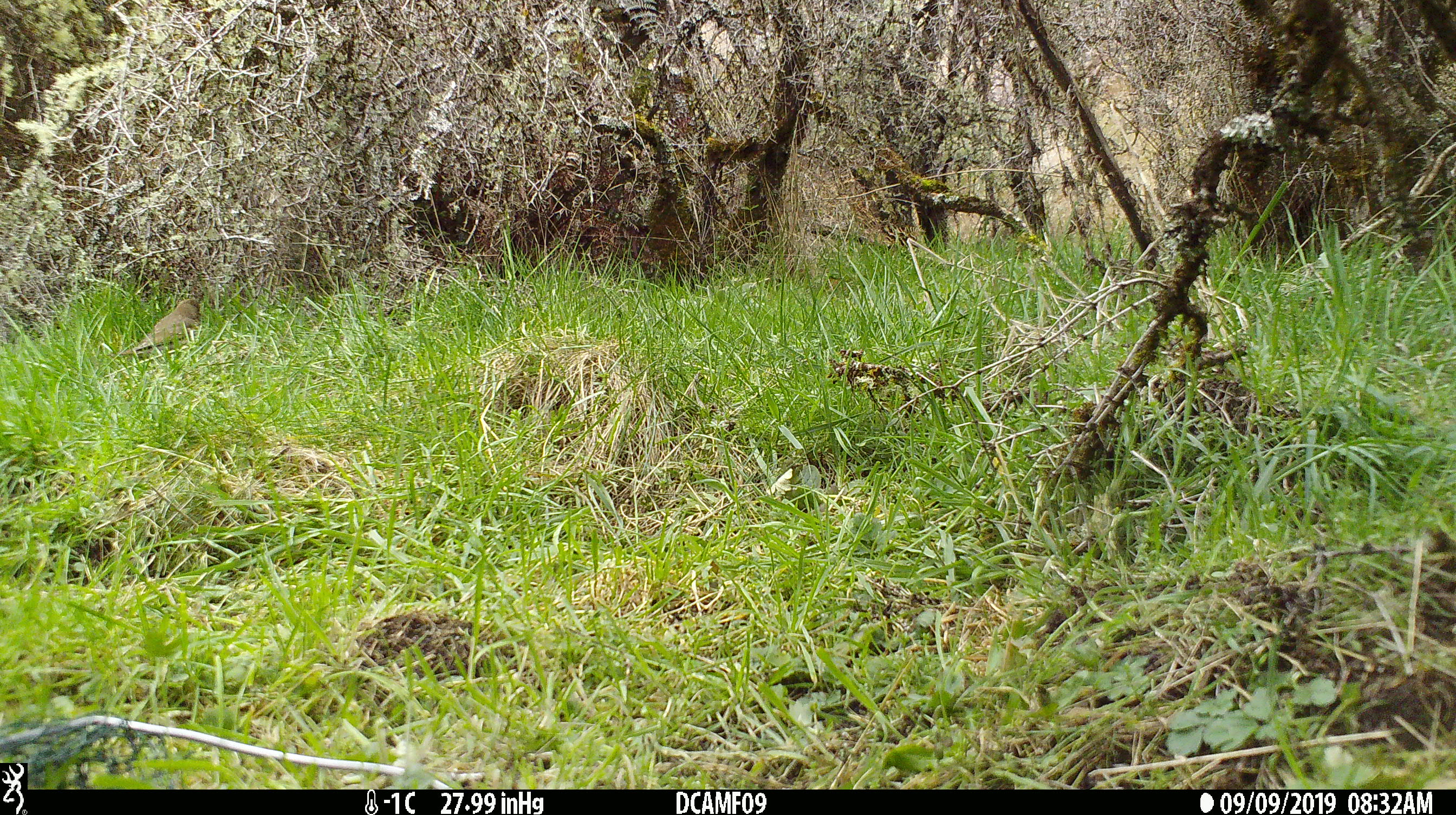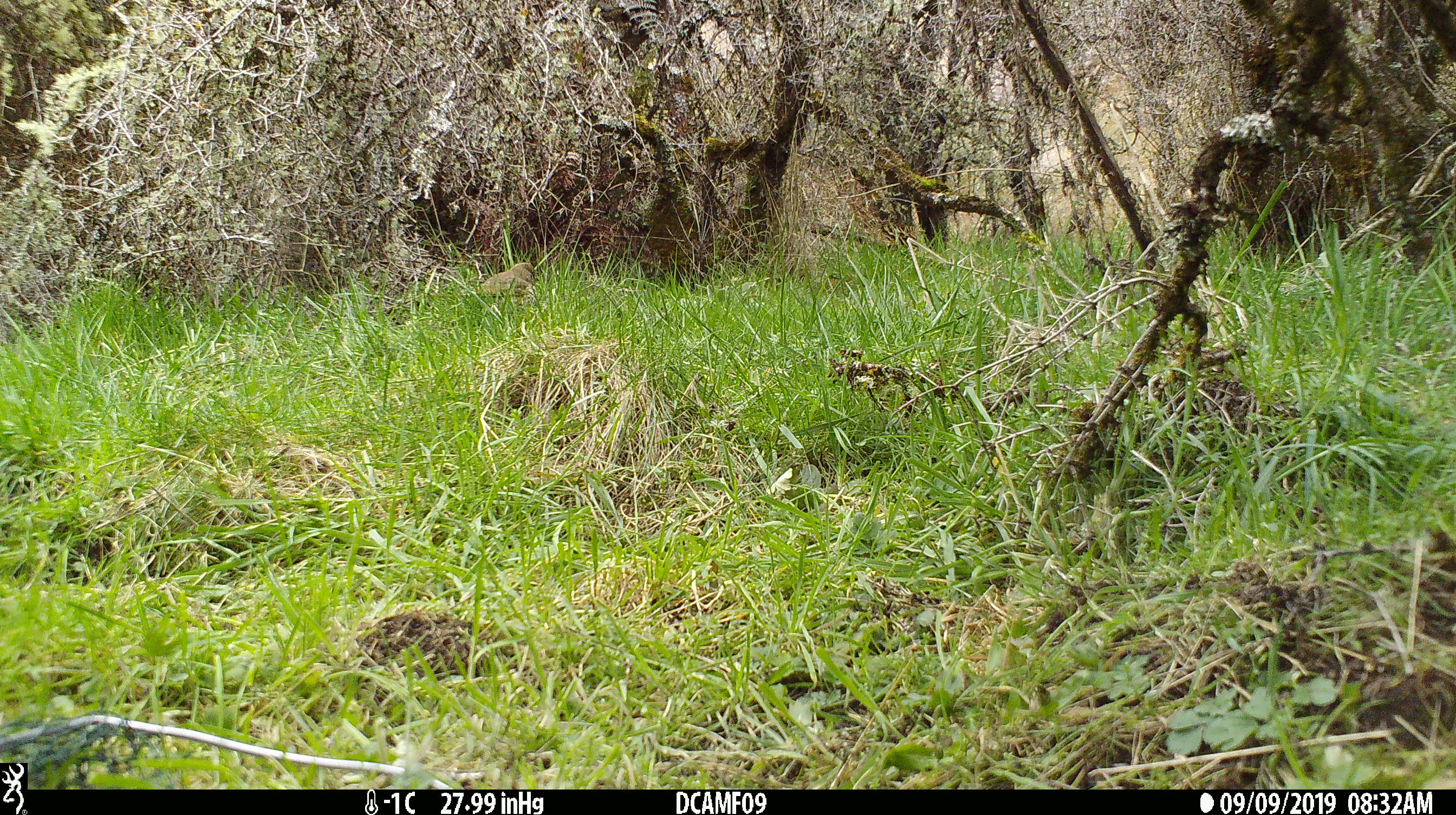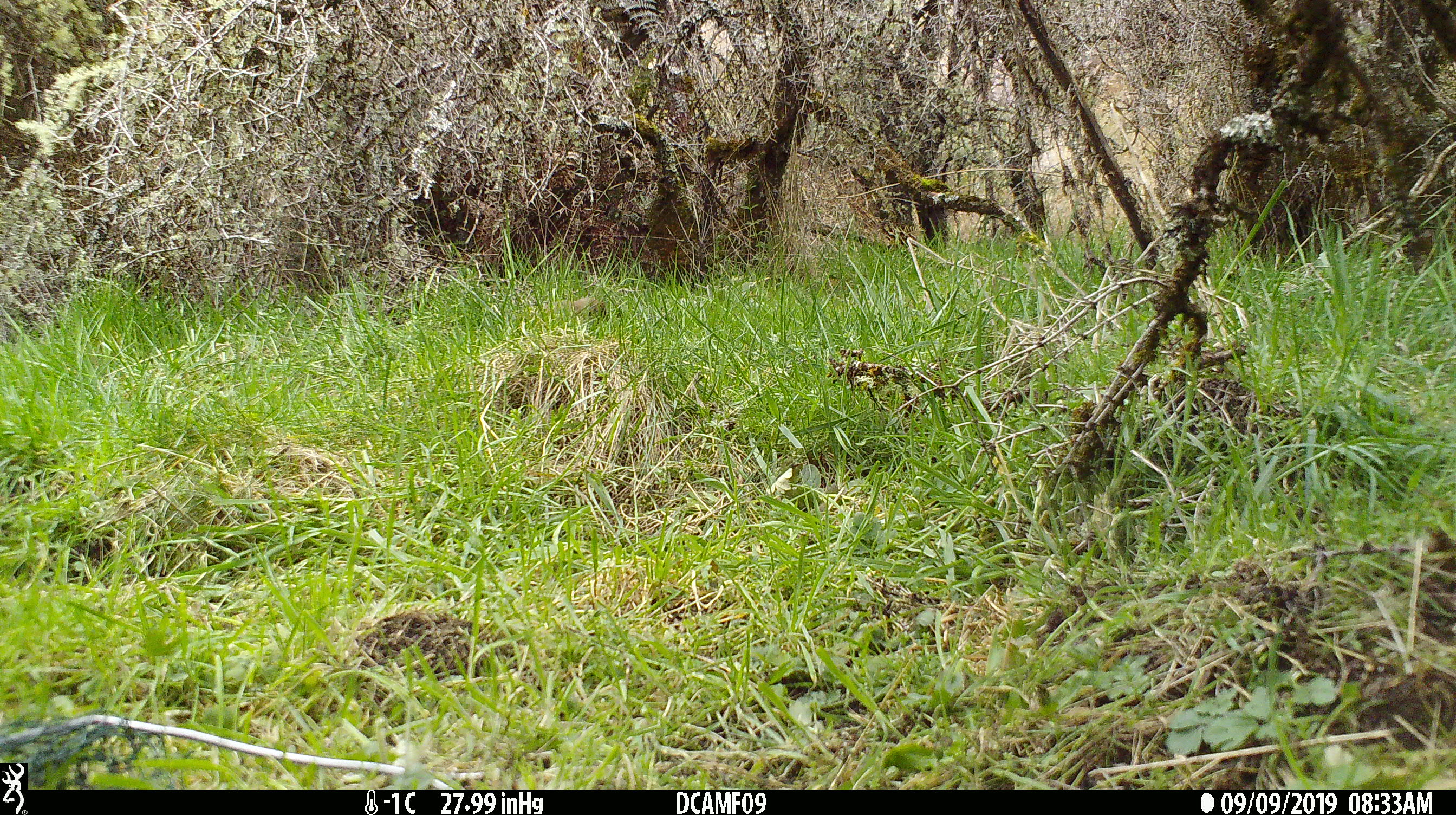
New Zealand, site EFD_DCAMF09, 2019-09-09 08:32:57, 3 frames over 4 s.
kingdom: Animalia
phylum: Chordata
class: Aves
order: Passeriformes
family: Turdidae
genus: Turdus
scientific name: Turdus philomelos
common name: song thrush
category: thrush